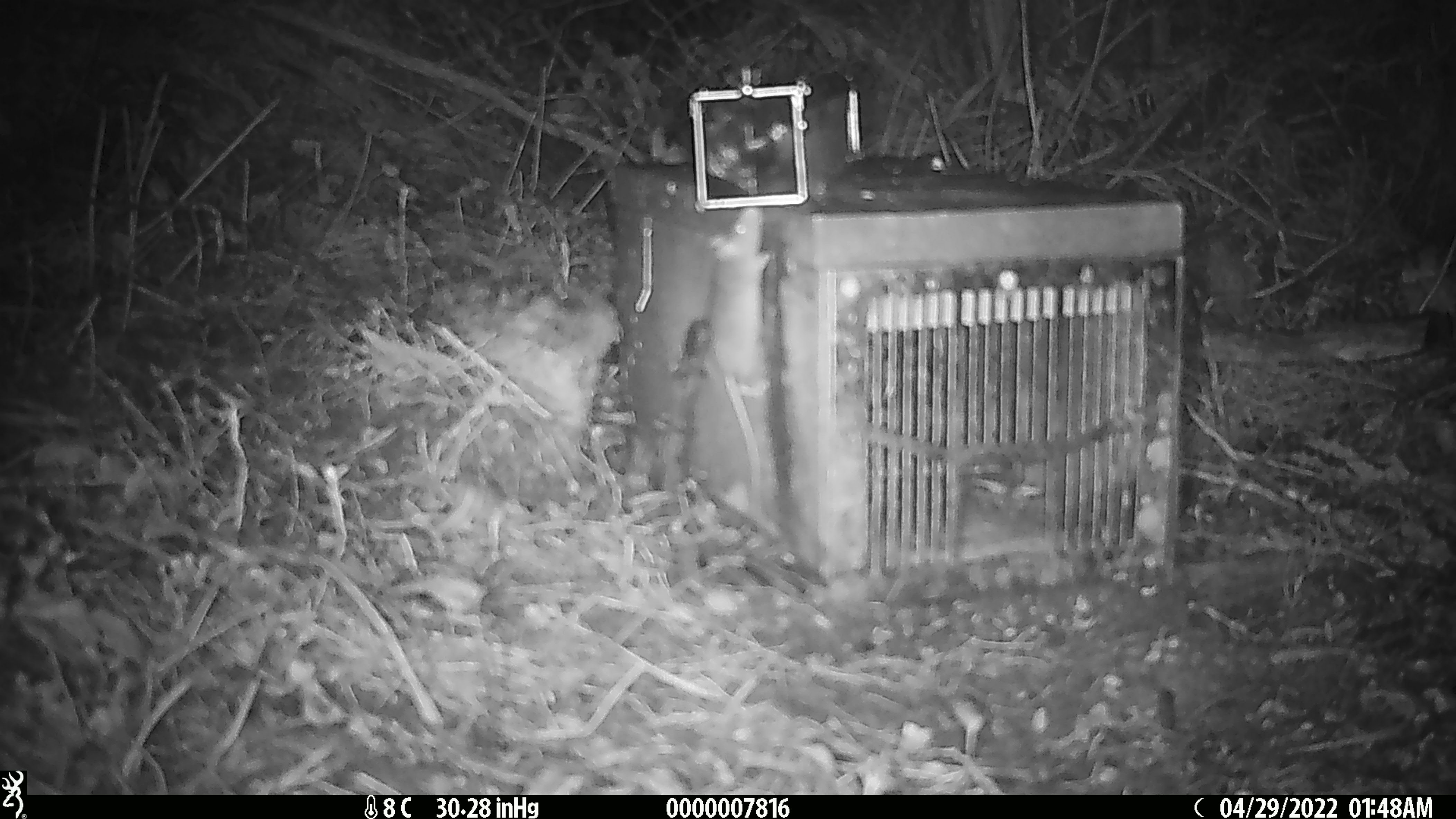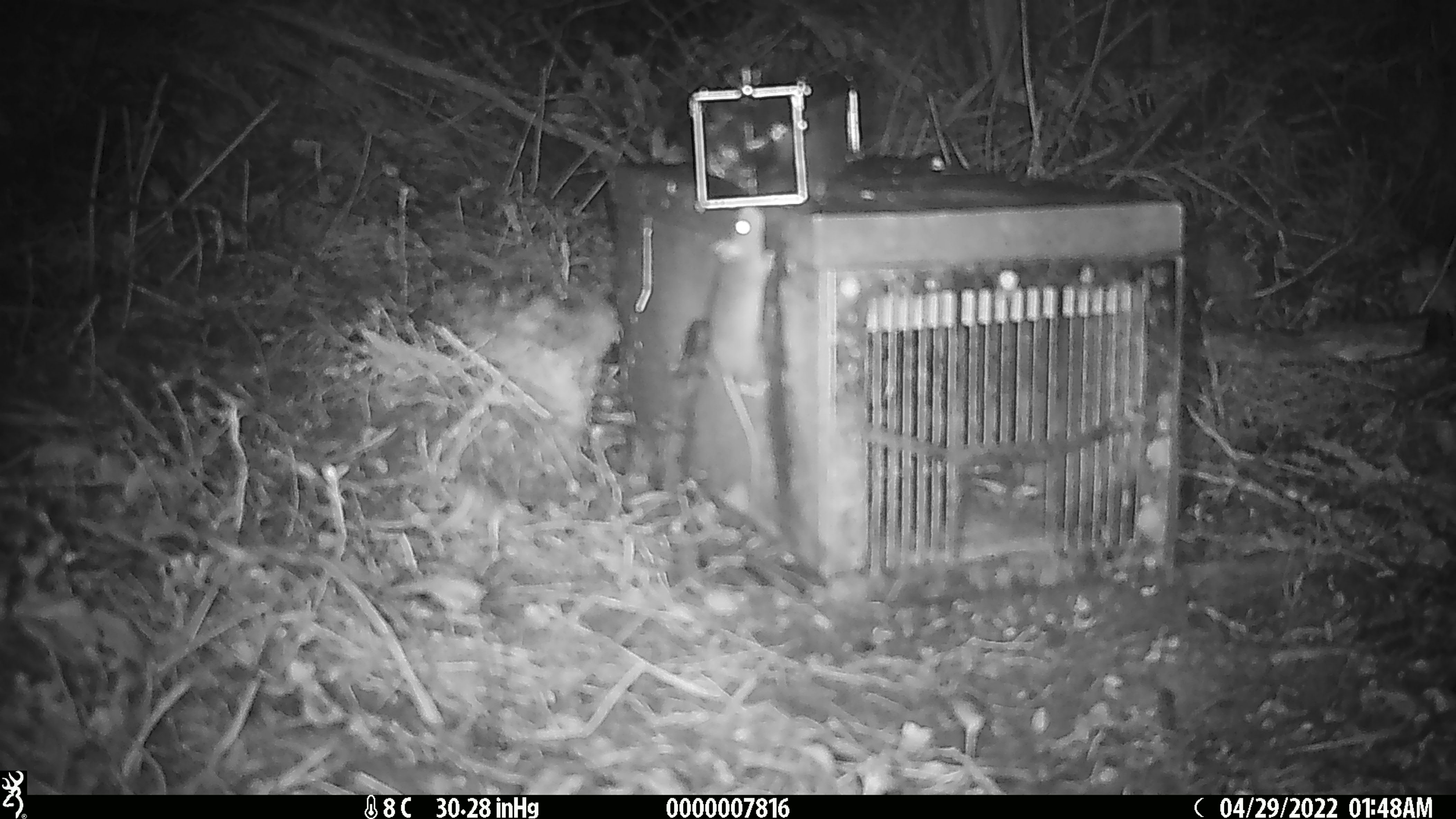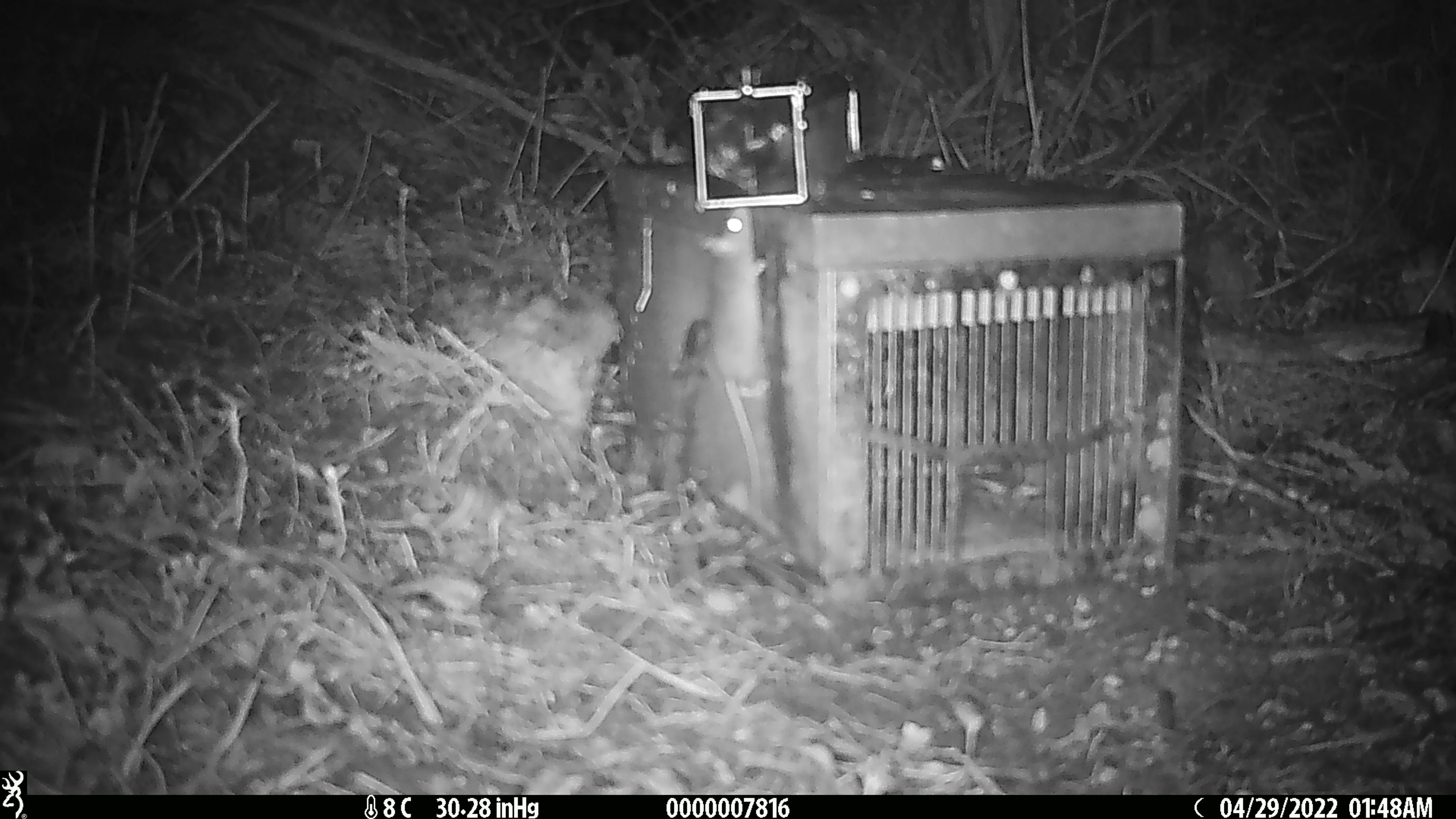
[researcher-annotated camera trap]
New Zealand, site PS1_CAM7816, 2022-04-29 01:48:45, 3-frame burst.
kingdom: Animalia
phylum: Chordata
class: Mammalia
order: Rodentia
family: Muridae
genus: Mus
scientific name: Mus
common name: mouse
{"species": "mouse (Mus)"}